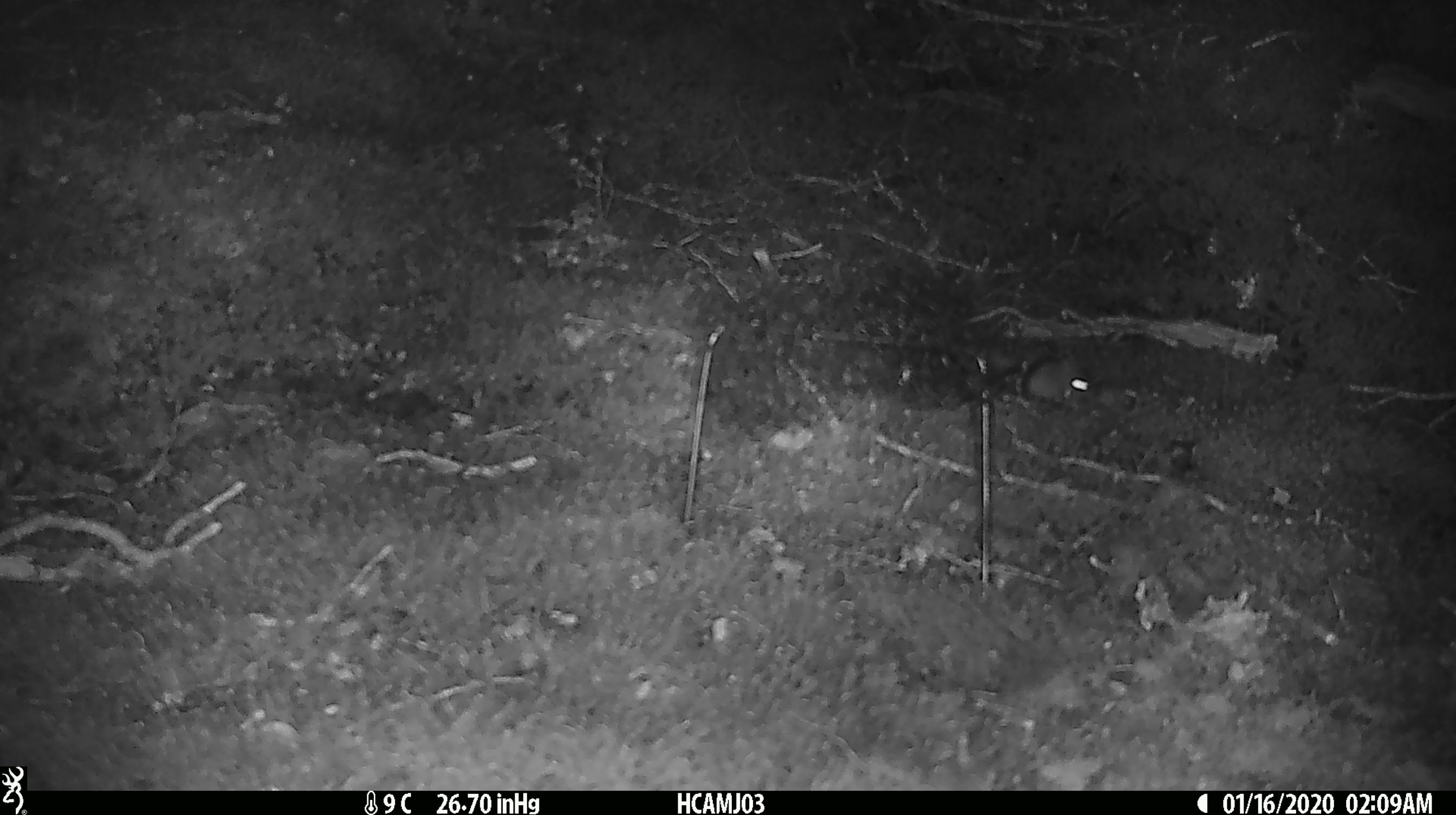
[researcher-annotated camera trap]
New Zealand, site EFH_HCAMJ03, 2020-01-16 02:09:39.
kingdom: Animalia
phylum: Chordata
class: Mammalia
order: Rodentia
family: Muridae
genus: Mus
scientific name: Mus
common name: mouse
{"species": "mouse (Mus)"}